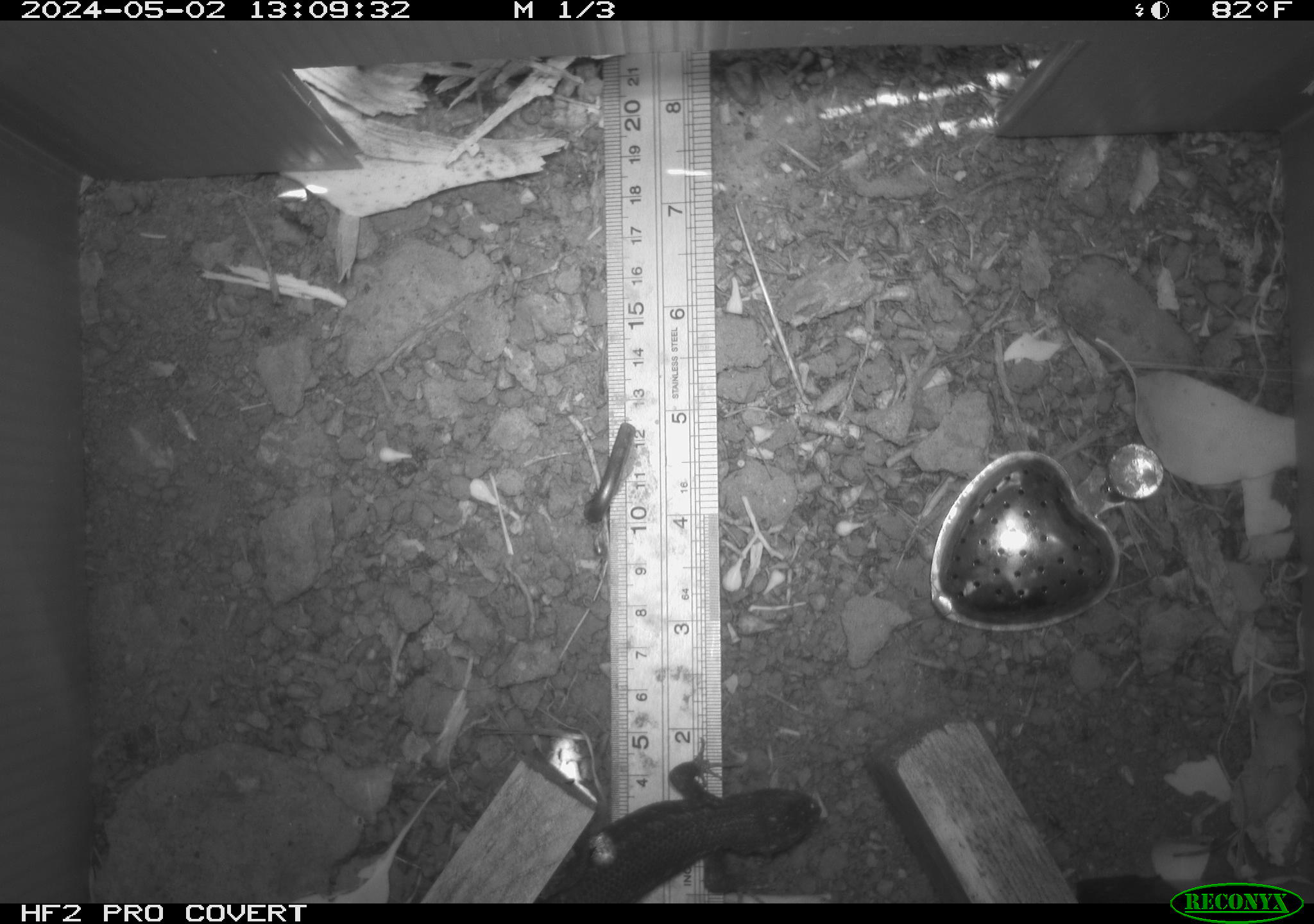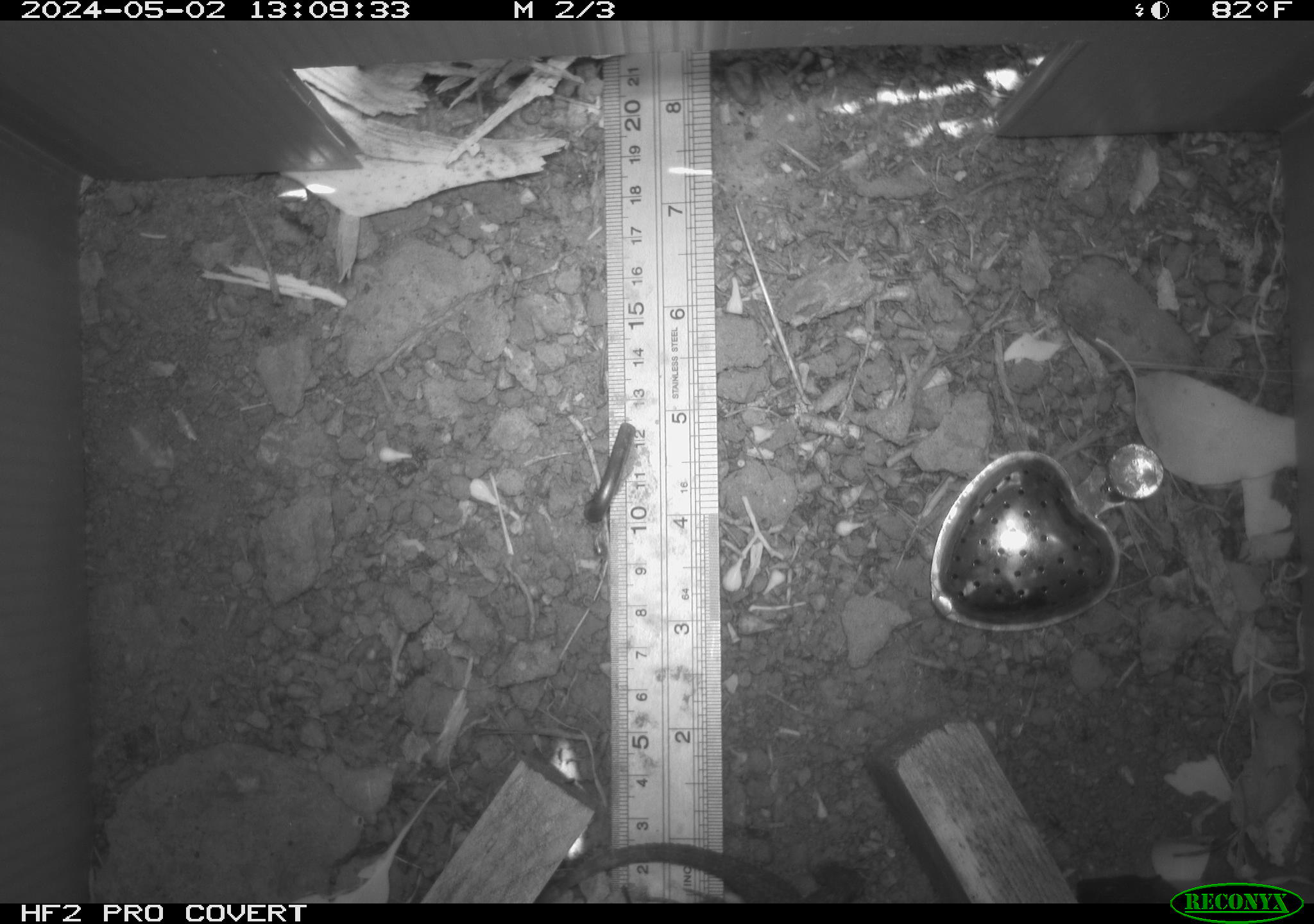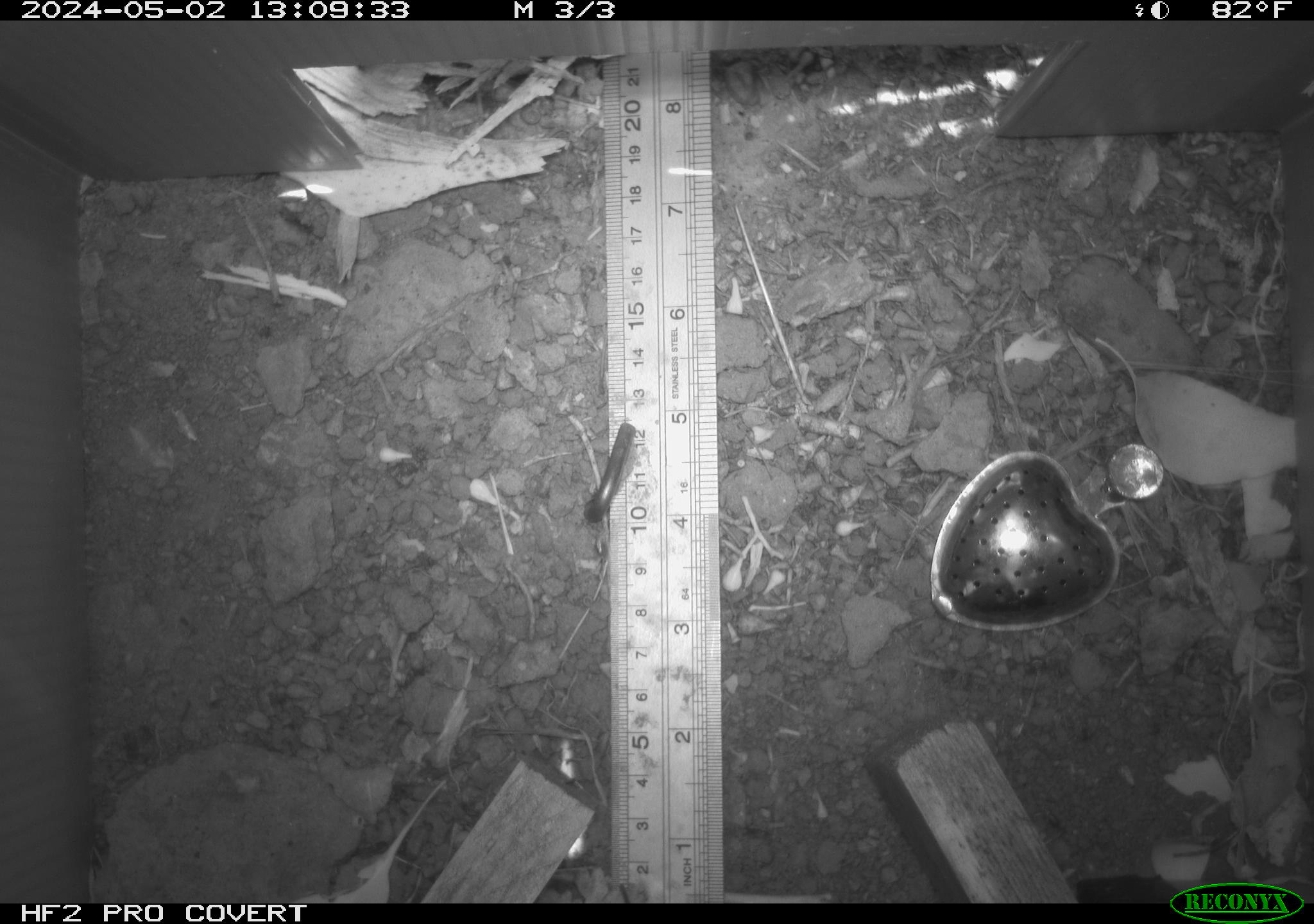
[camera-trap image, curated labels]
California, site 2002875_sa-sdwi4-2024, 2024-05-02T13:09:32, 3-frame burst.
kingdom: Animalia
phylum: Chordata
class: Reptilia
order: Squamata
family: Phrynosomatidae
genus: Sceloporus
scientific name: Sceloporus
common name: spiny lizards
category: sceloporus species